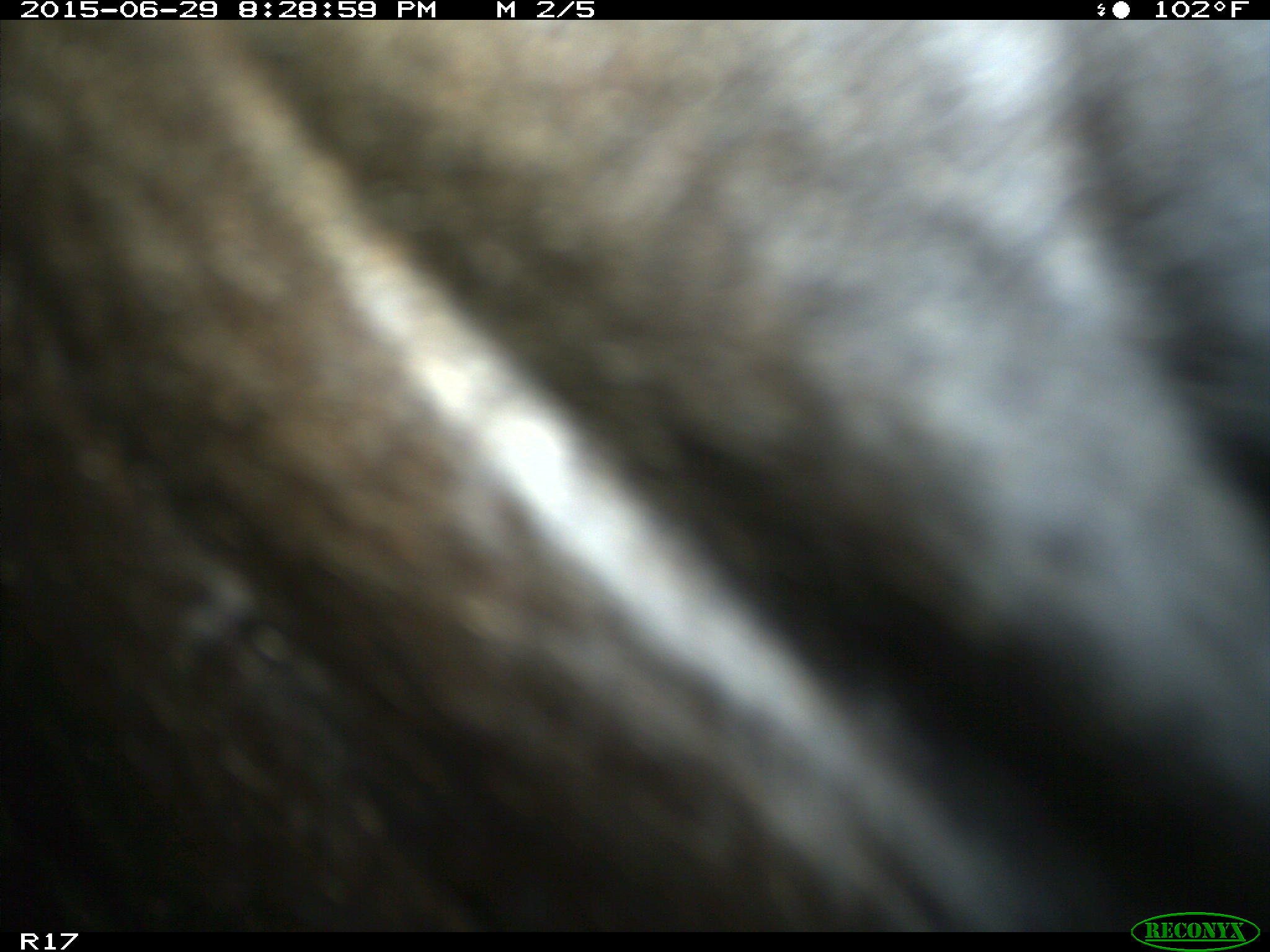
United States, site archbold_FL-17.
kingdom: Animalia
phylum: Chordata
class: Mammalia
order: Artiodactyla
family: Bovidae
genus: Bos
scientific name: Bos taurus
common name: domestic cow